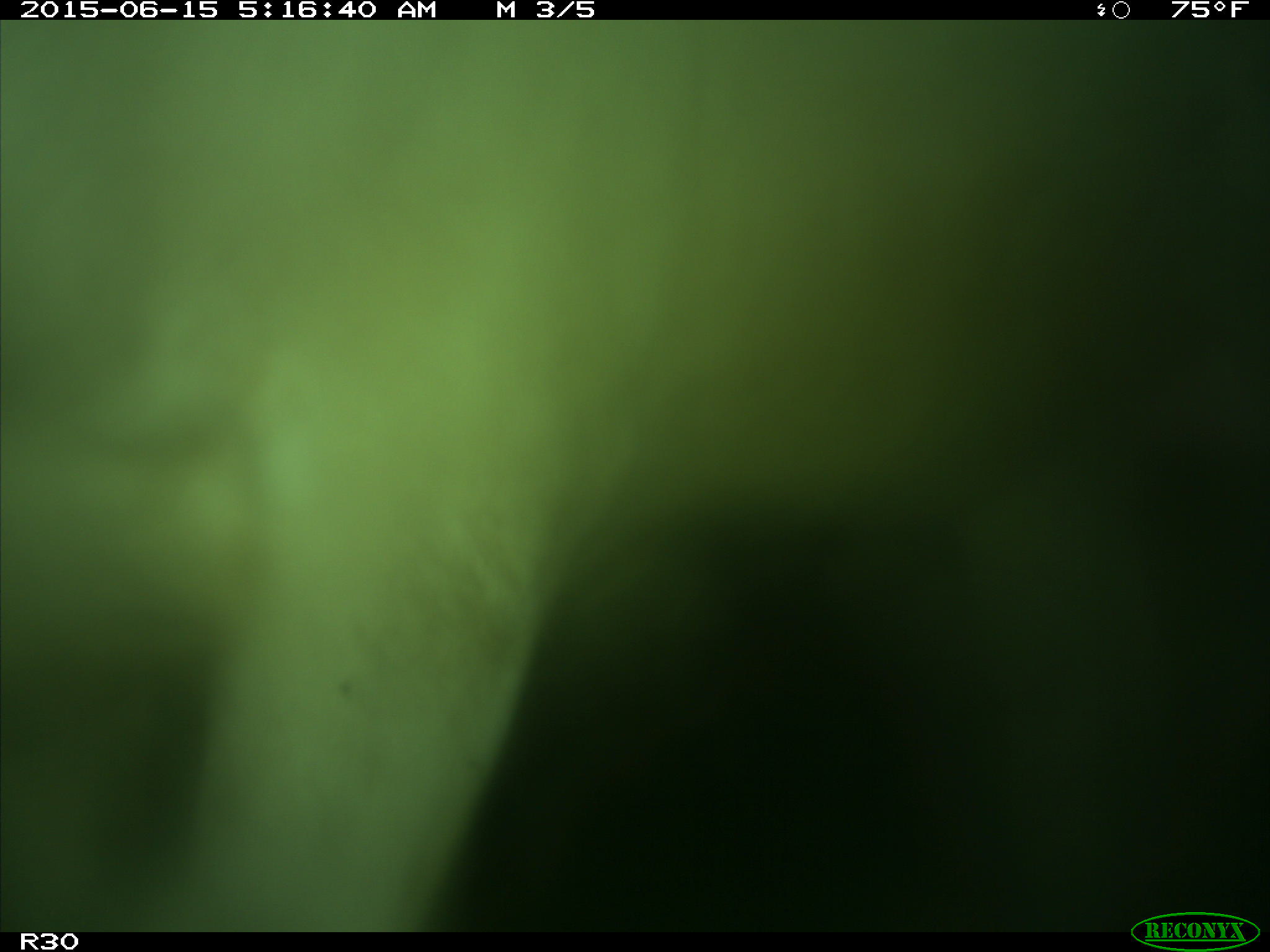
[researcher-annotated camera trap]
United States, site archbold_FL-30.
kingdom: Animalia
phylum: Chordata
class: Mammalia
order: Artiodactyla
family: Bovidae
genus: Bos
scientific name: Bos taurus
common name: domestic cow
Bos taurus (domestic cow).